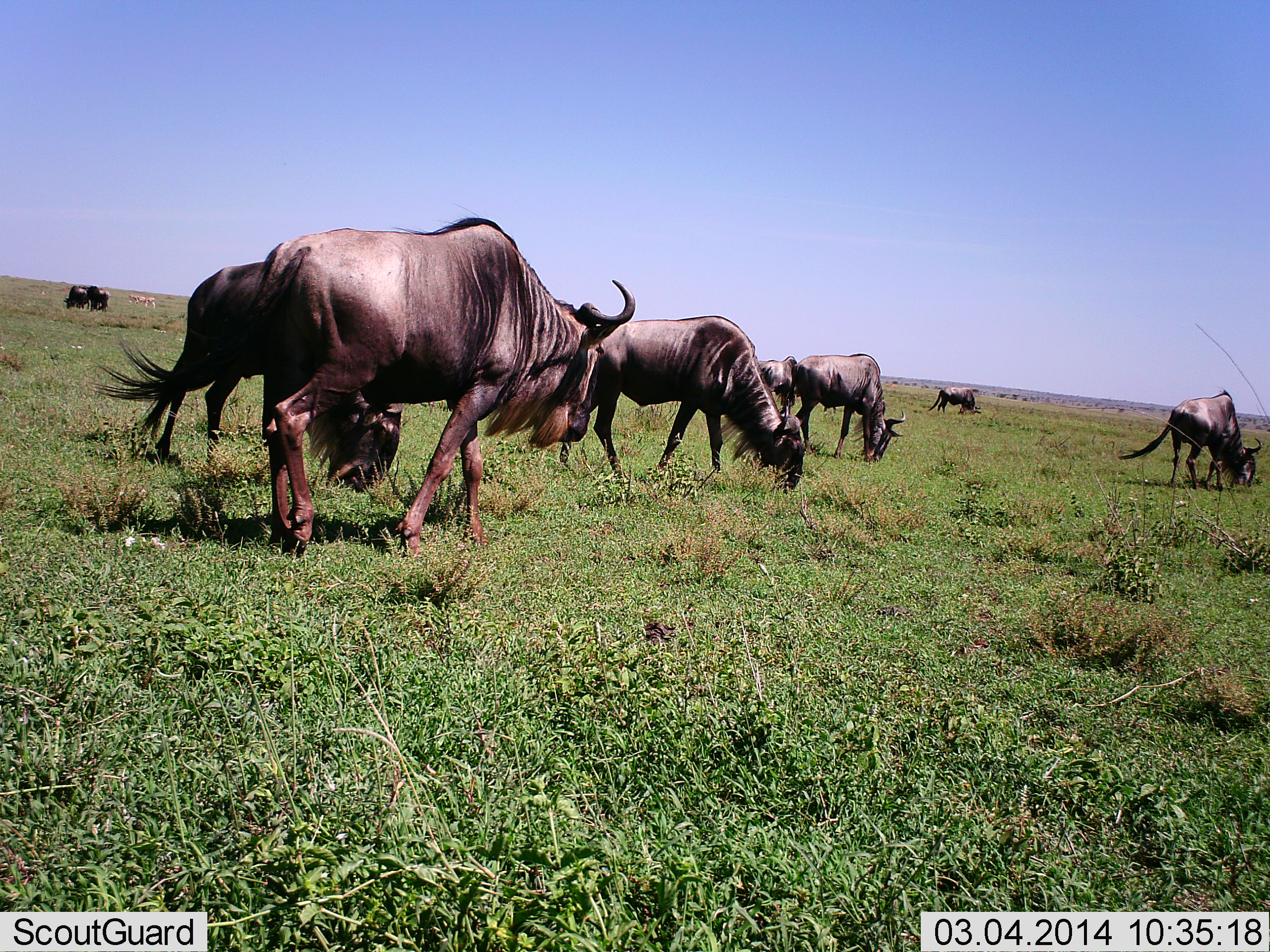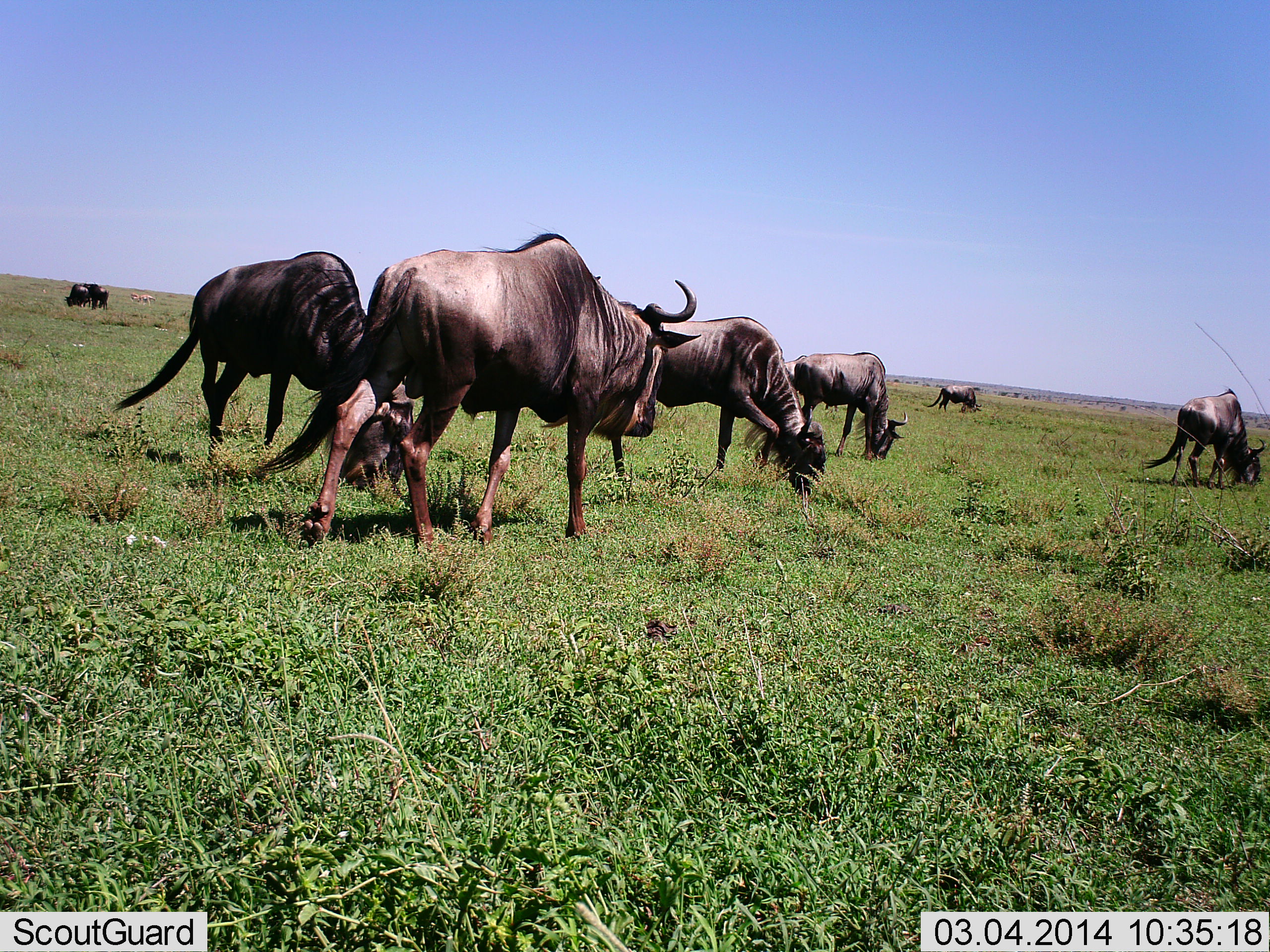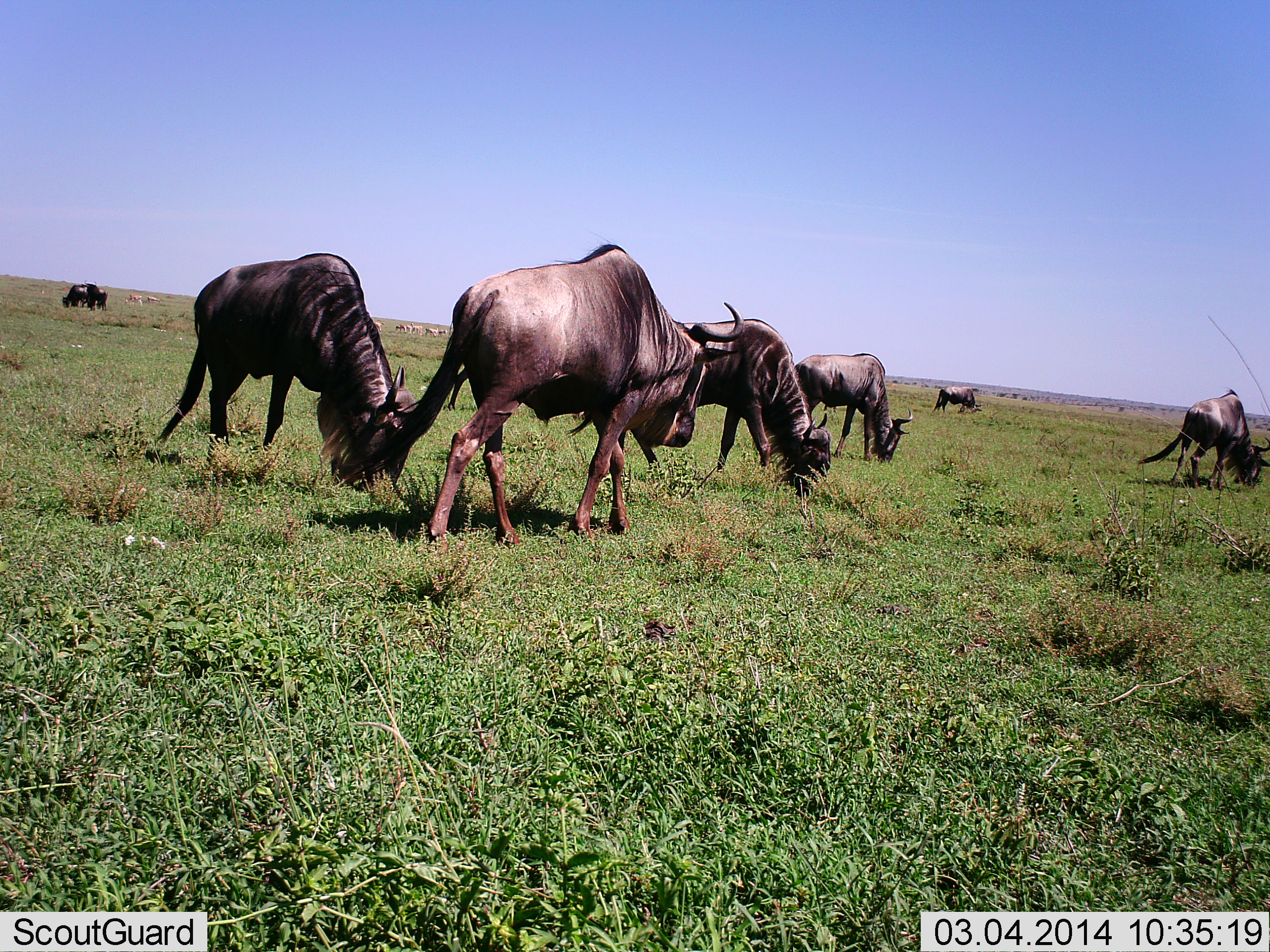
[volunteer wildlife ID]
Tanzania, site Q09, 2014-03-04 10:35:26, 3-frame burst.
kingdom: Animalia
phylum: Chordata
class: Mammalia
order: Artiodactyla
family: Bovidae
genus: Connochaetes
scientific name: Connochaetes taurinus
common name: blue wildebeest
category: wildebeest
Wildebeest (blue wildebeest) (Connochaetes taurinus), count 7. Behavior (volunteer vote fractions): standing 64%, resting 0%, moving 45%, interacting 0%. Young present (vote fraction): 0%. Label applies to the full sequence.